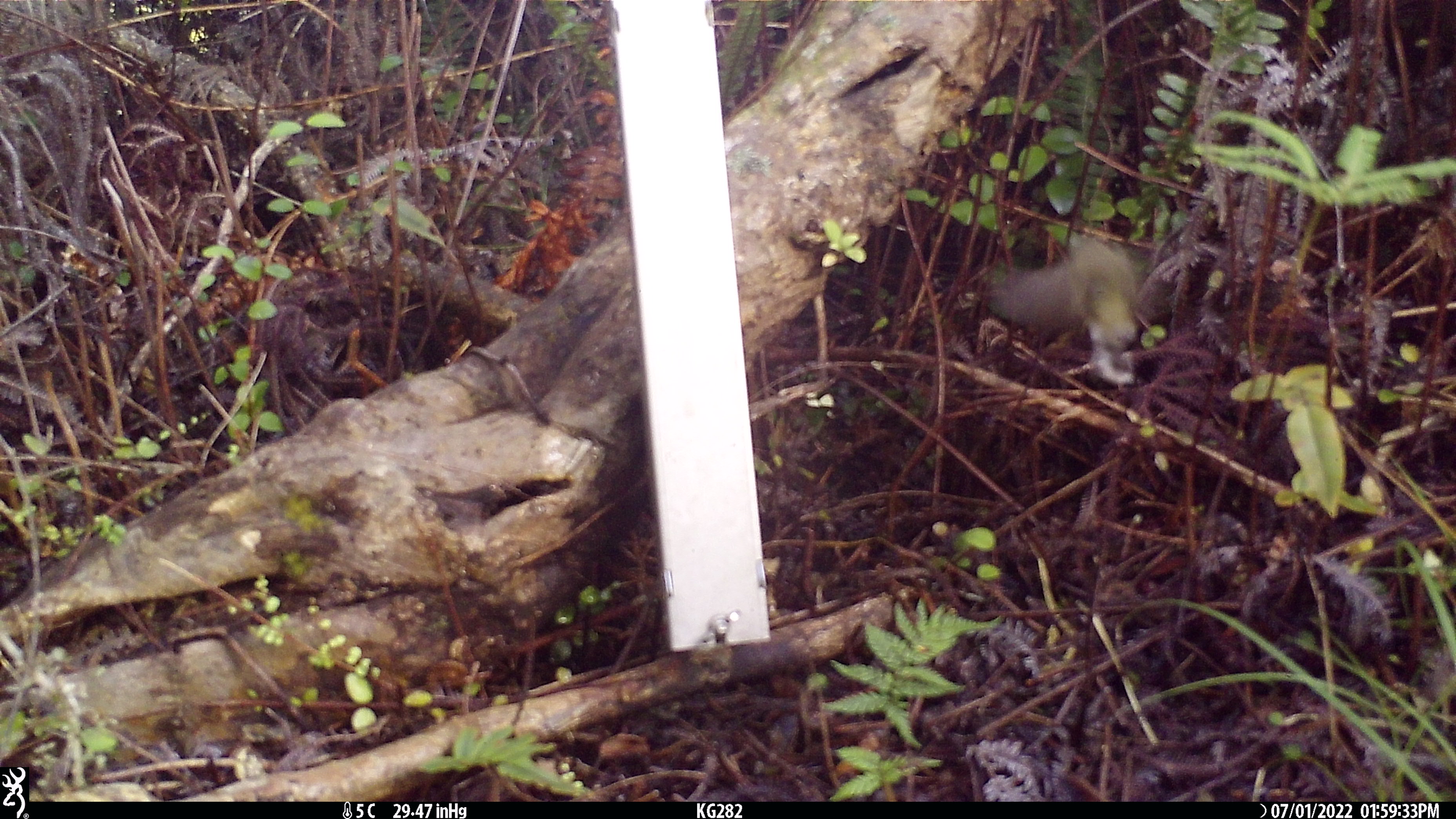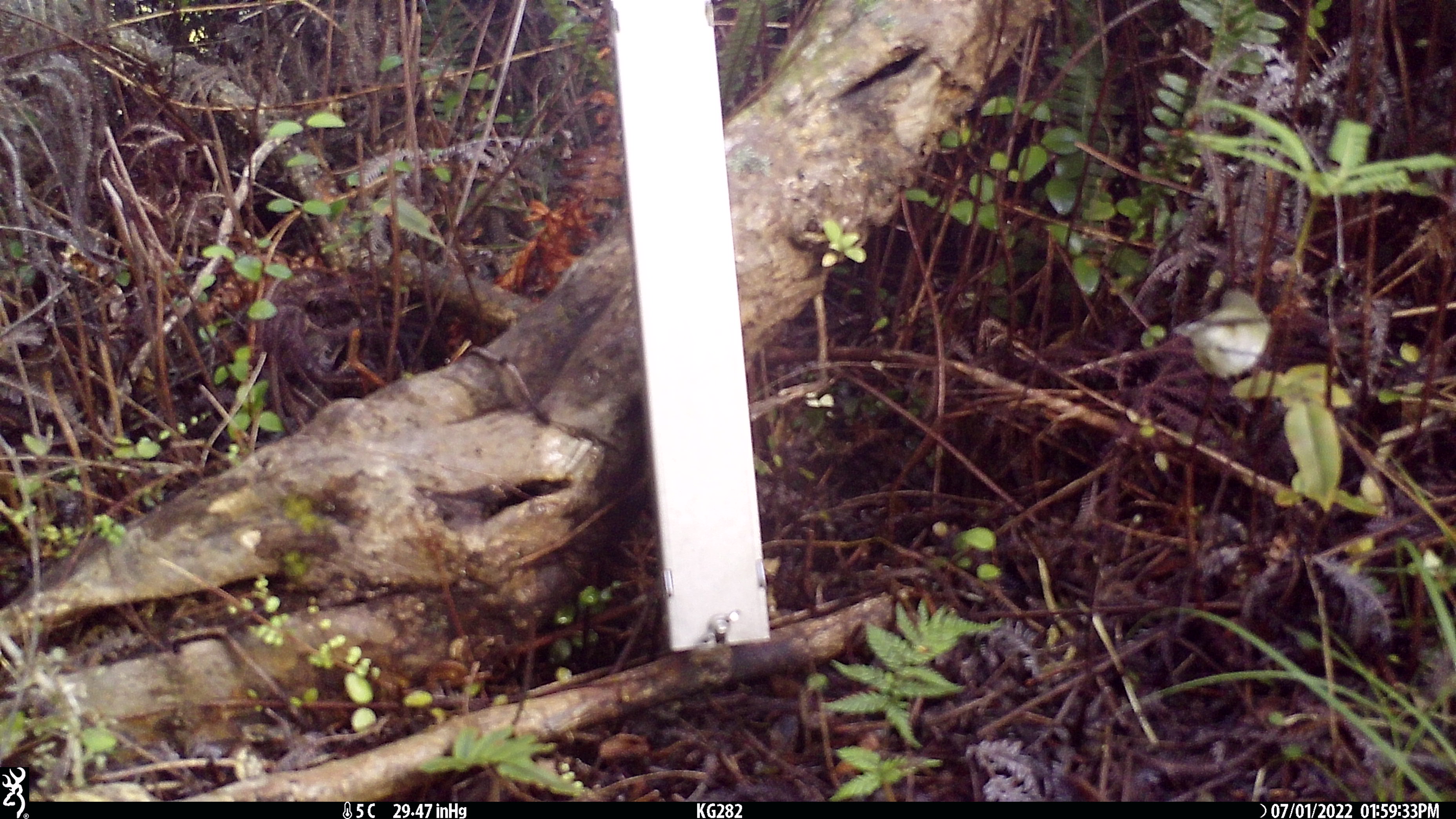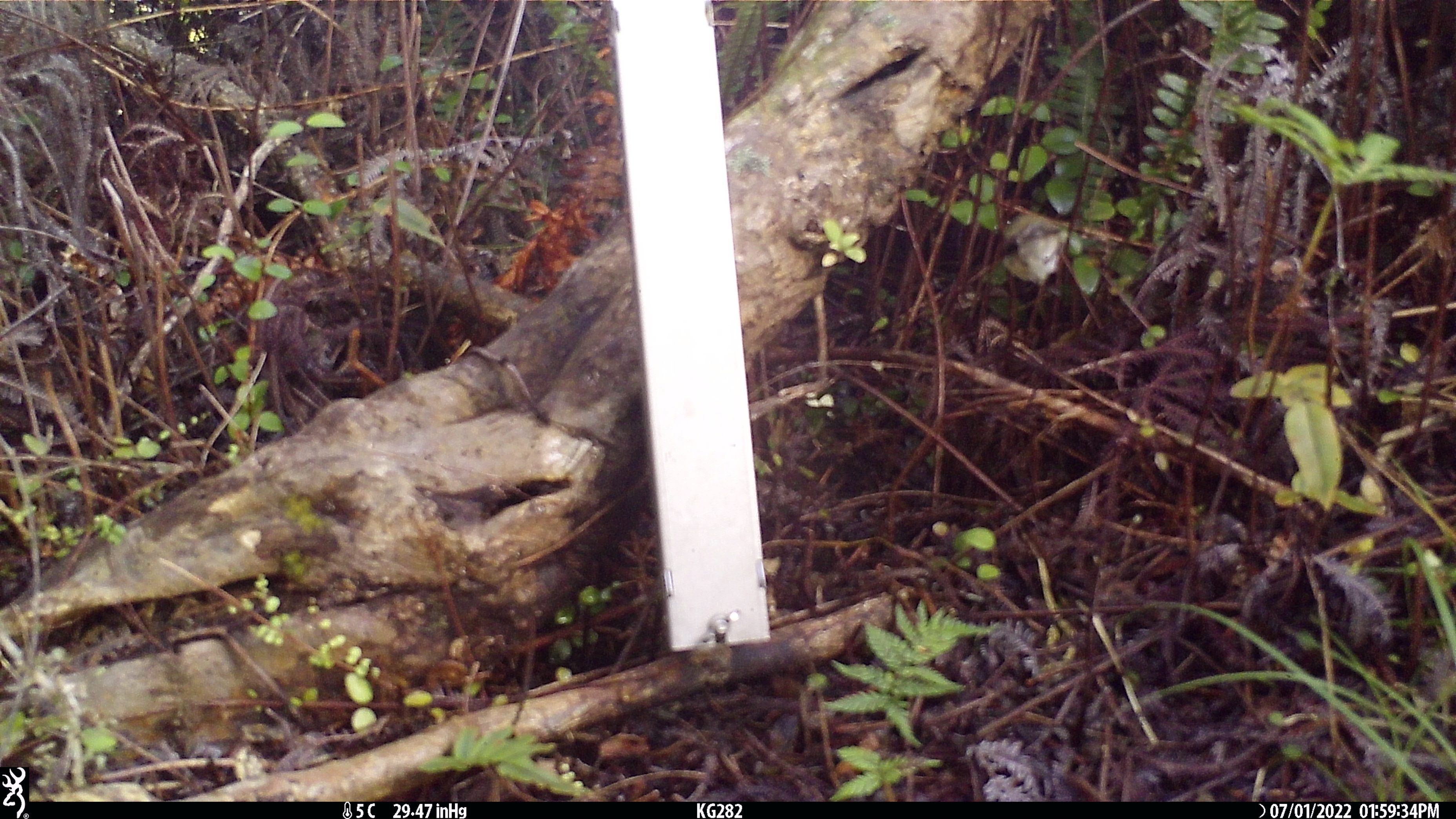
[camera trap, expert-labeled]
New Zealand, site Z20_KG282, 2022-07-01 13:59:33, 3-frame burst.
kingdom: Animalia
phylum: Chordata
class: Aves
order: Passeriformes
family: Zosteropidae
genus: Zosterops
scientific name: Zosterops lateralis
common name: silvereye